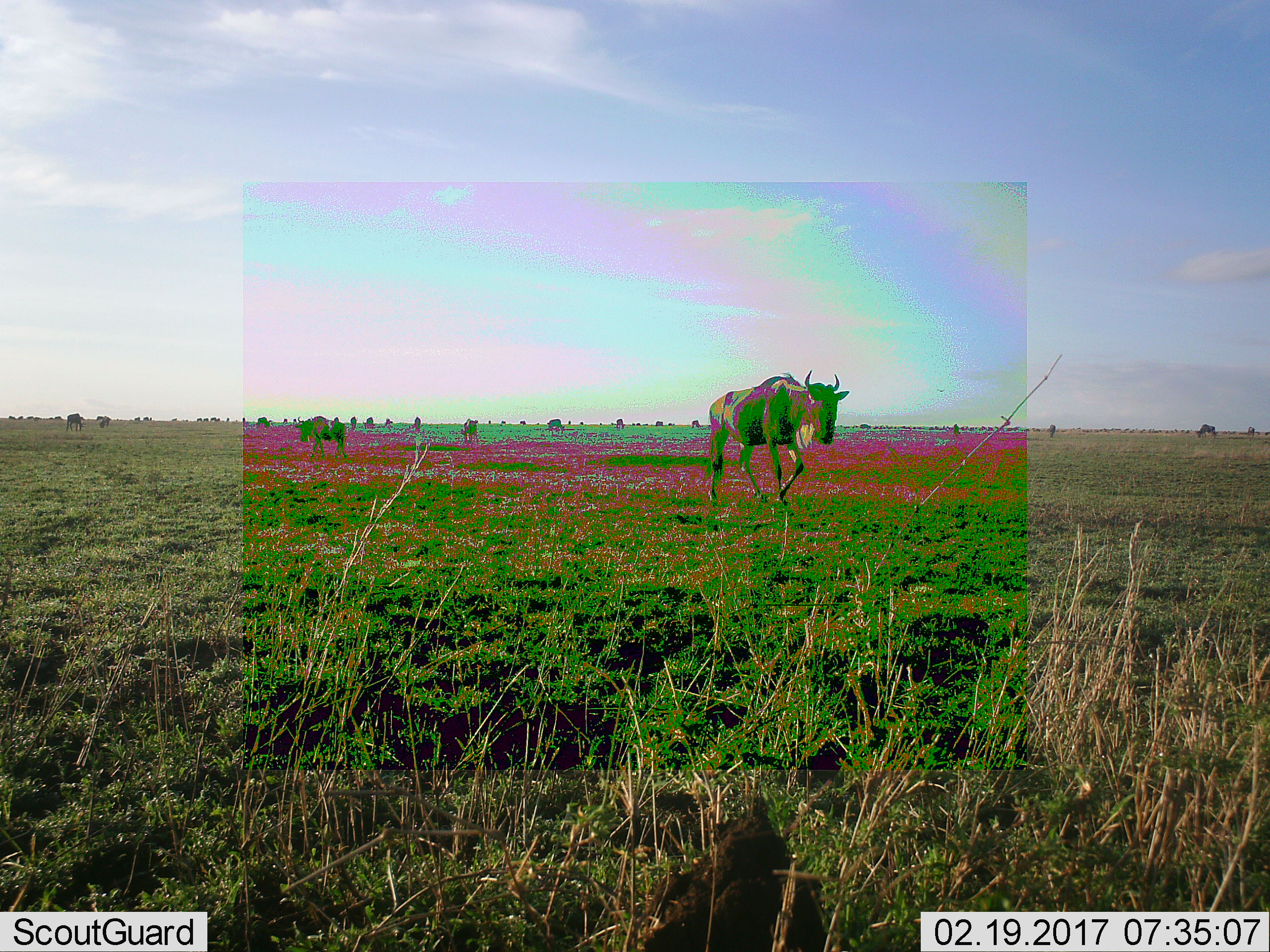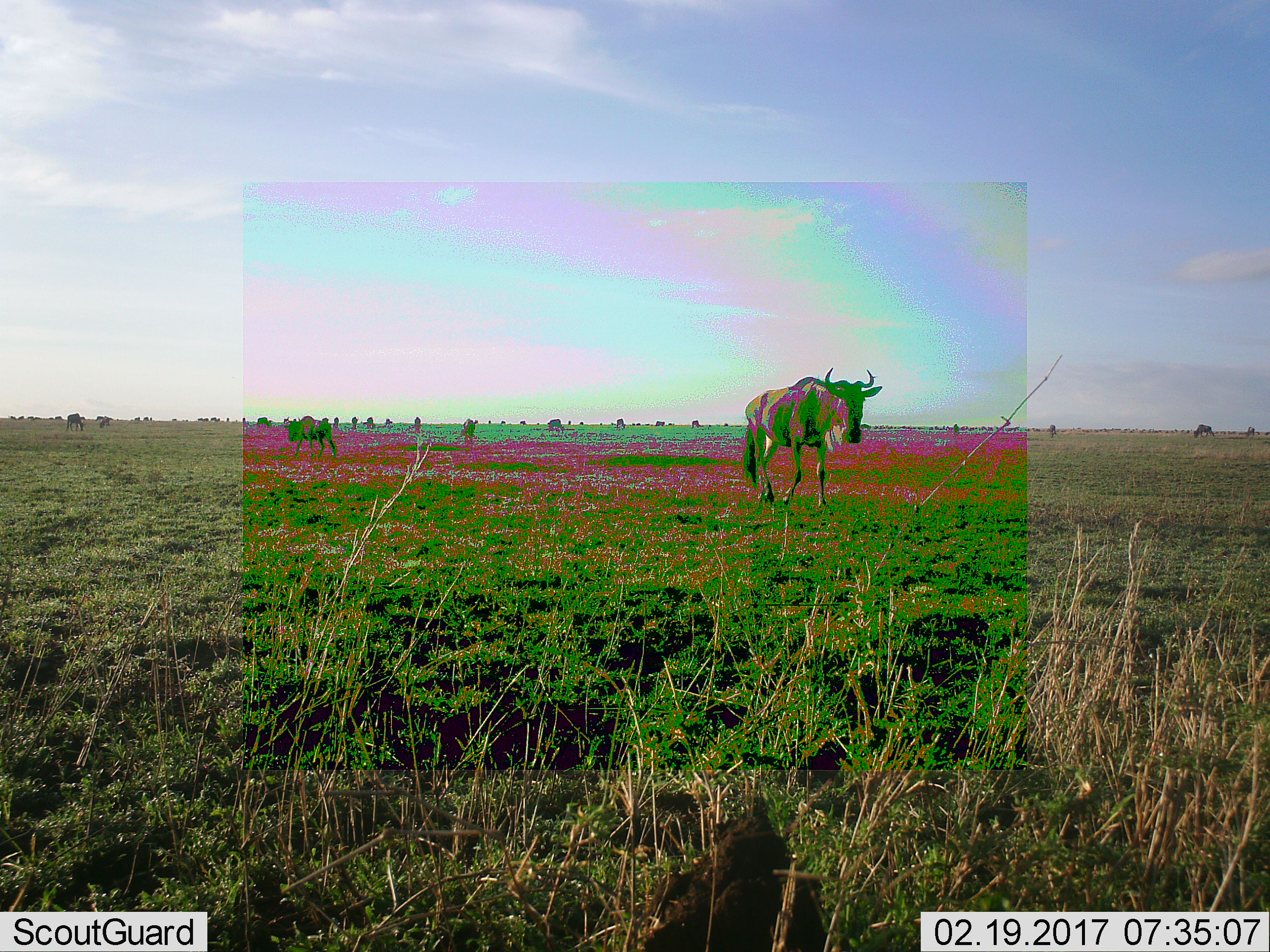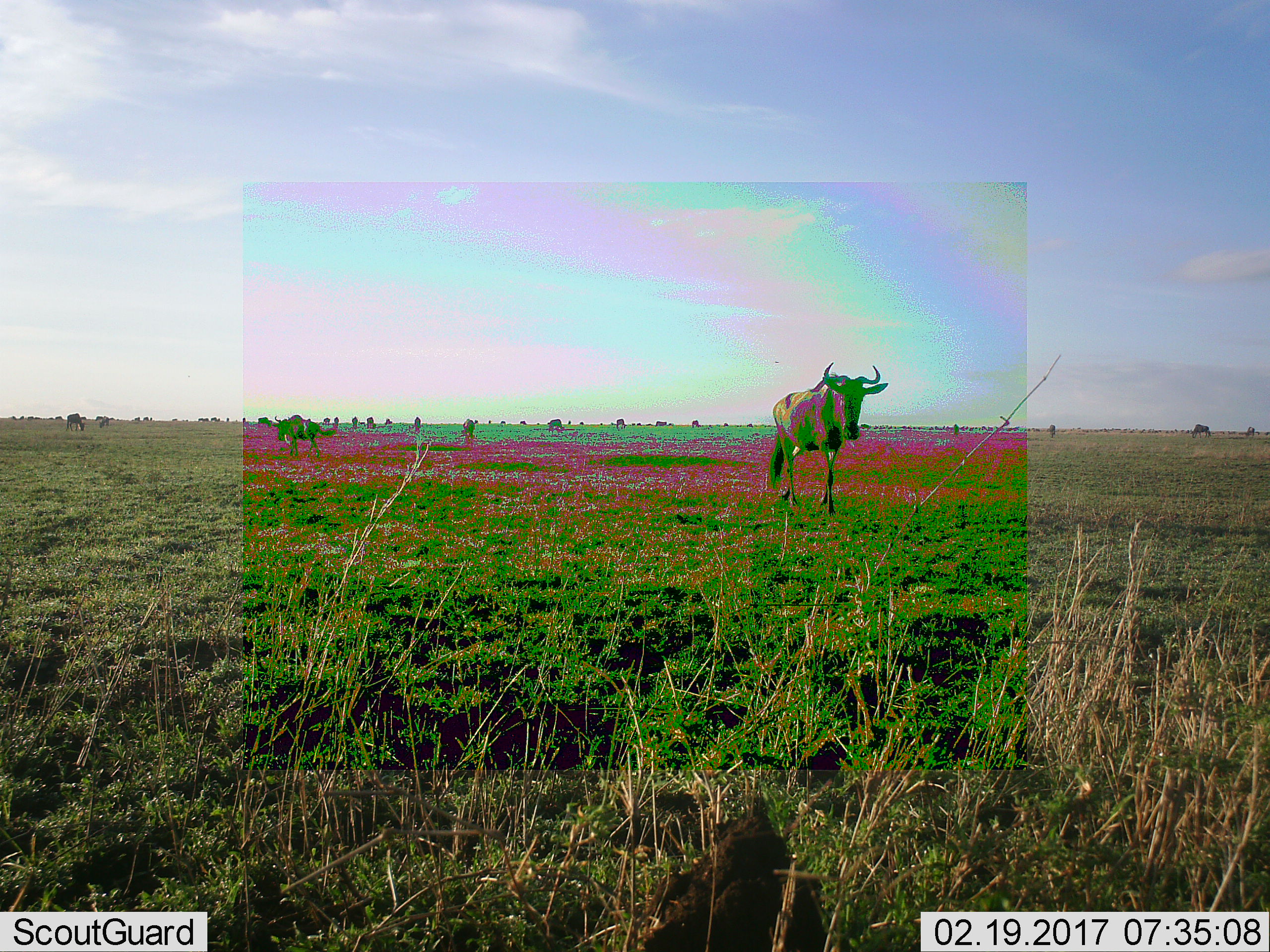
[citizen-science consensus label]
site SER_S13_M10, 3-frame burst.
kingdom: Animalia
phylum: Chordata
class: Mammalia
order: Artiodactyla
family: Bovidae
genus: Connochaetes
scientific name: Connochaetes taurinus taurinus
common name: blue wildebeest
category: wildebeestblue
Wildebeestblue (blue wildebeest) (Connochaetes taurinus taurinus), count 11-50. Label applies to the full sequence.